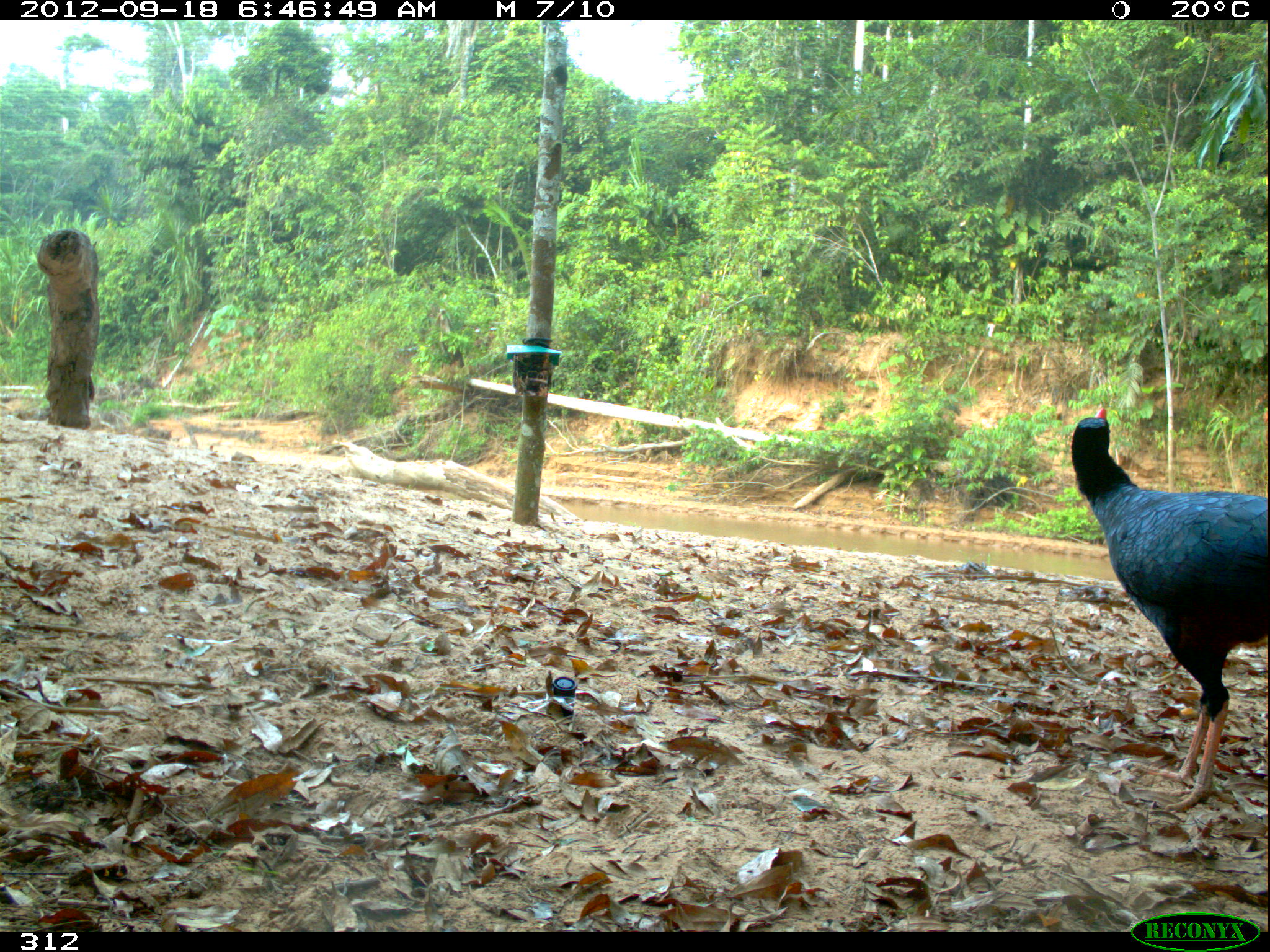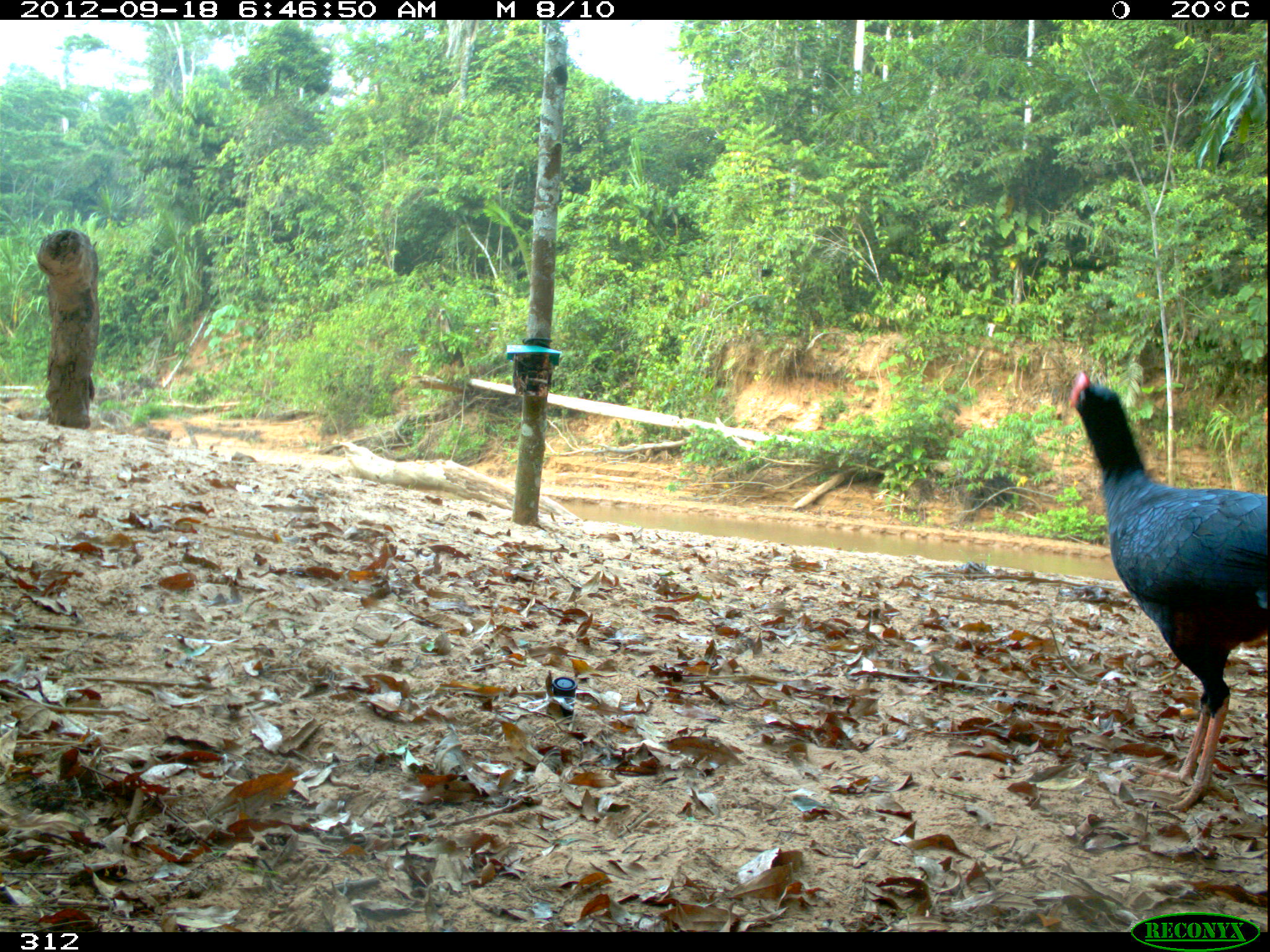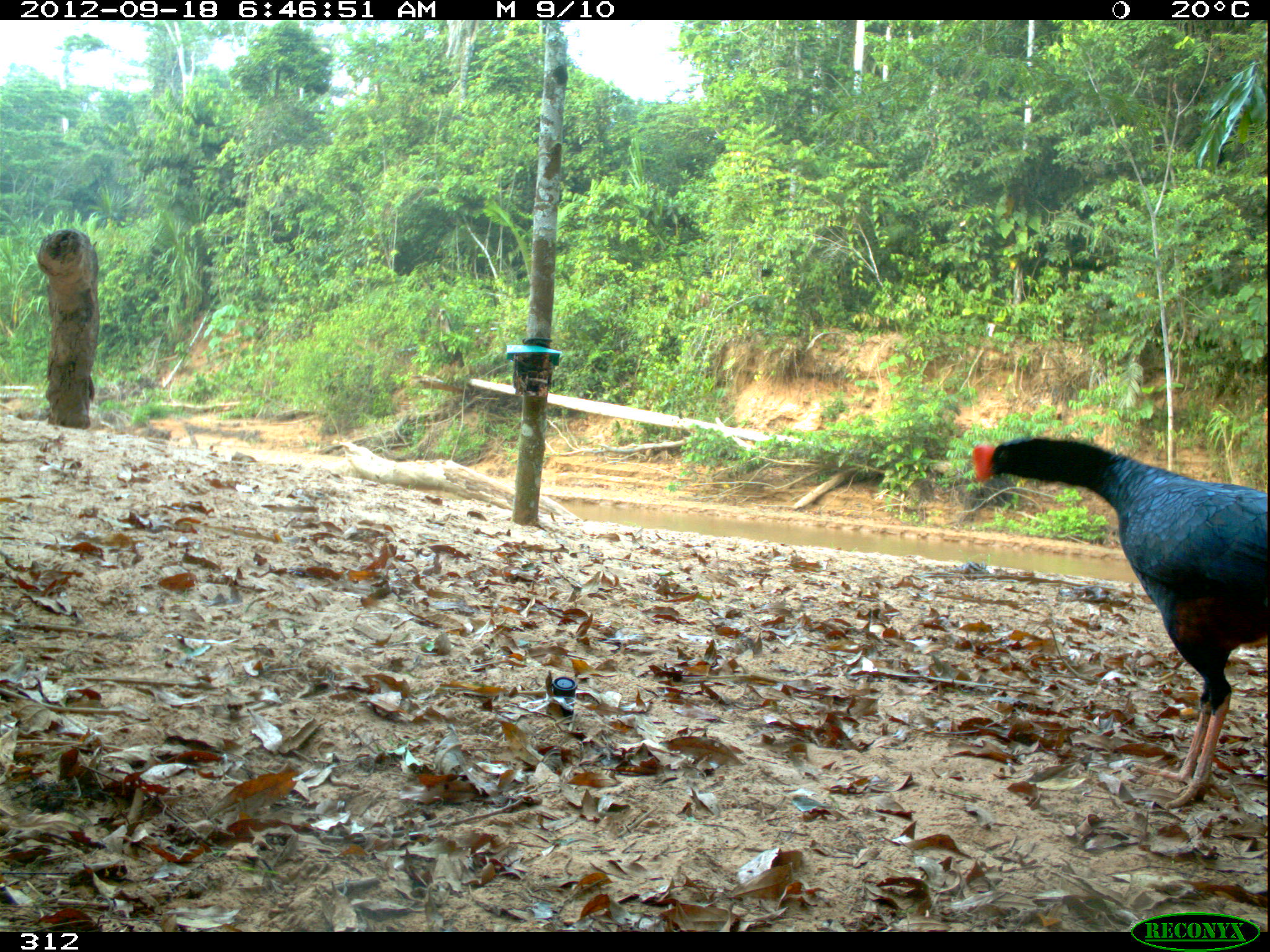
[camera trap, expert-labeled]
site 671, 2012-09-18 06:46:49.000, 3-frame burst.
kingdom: Animalia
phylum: Chordata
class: Aves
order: Galliformes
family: Cracidae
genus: Mitu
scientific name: Mitu tuberosum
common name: razor-billed curassow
Mitu tuberosum (razor-billed curassow).